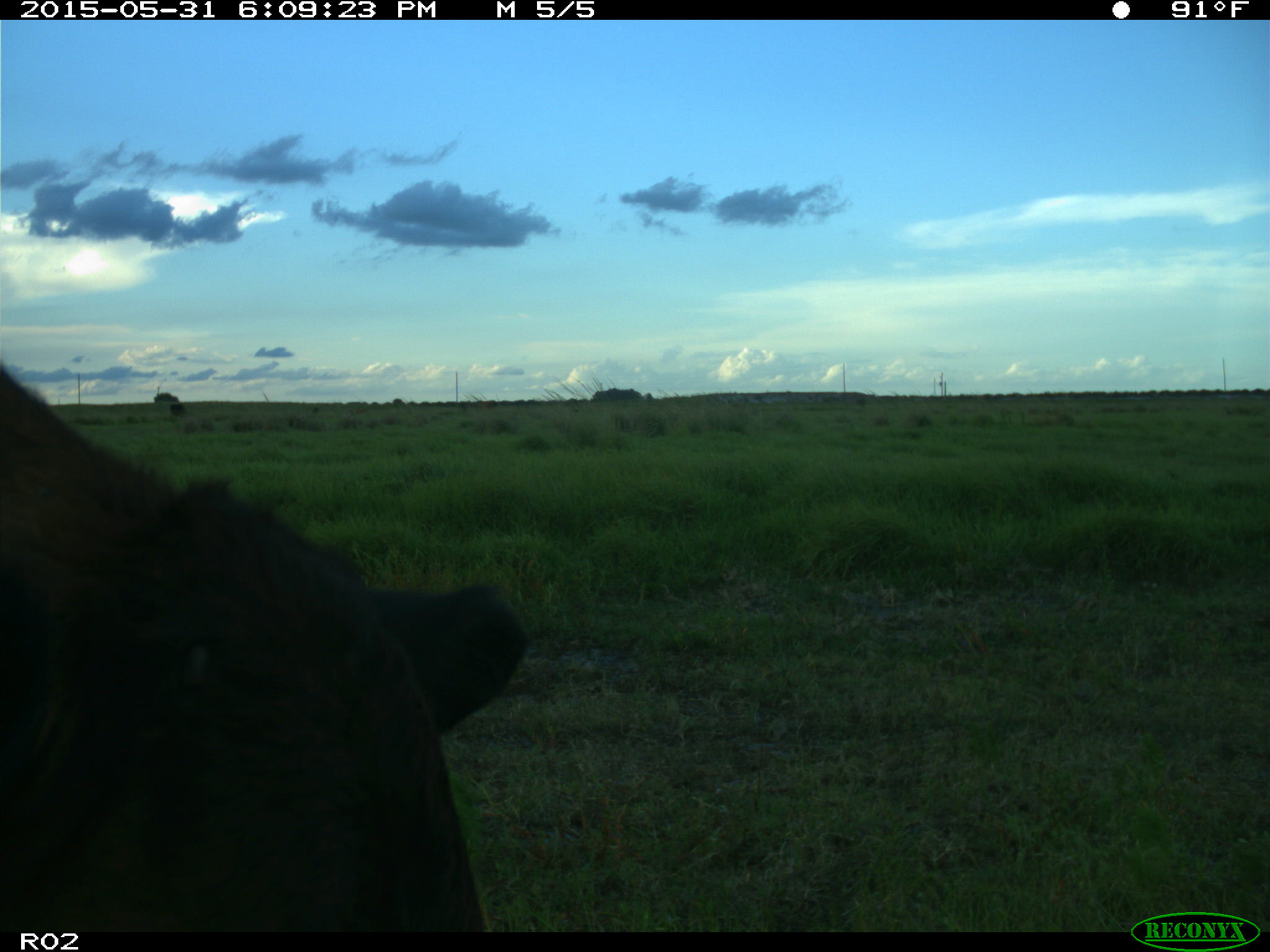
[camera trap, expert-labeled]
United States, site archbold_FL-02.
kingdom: Animalia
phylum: Chordata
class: Mammalia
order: Artiodactyla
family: Bovidae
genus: Bos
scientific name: Bos taurus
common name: domestic cow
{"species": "Bos taurus (domestic cow)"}